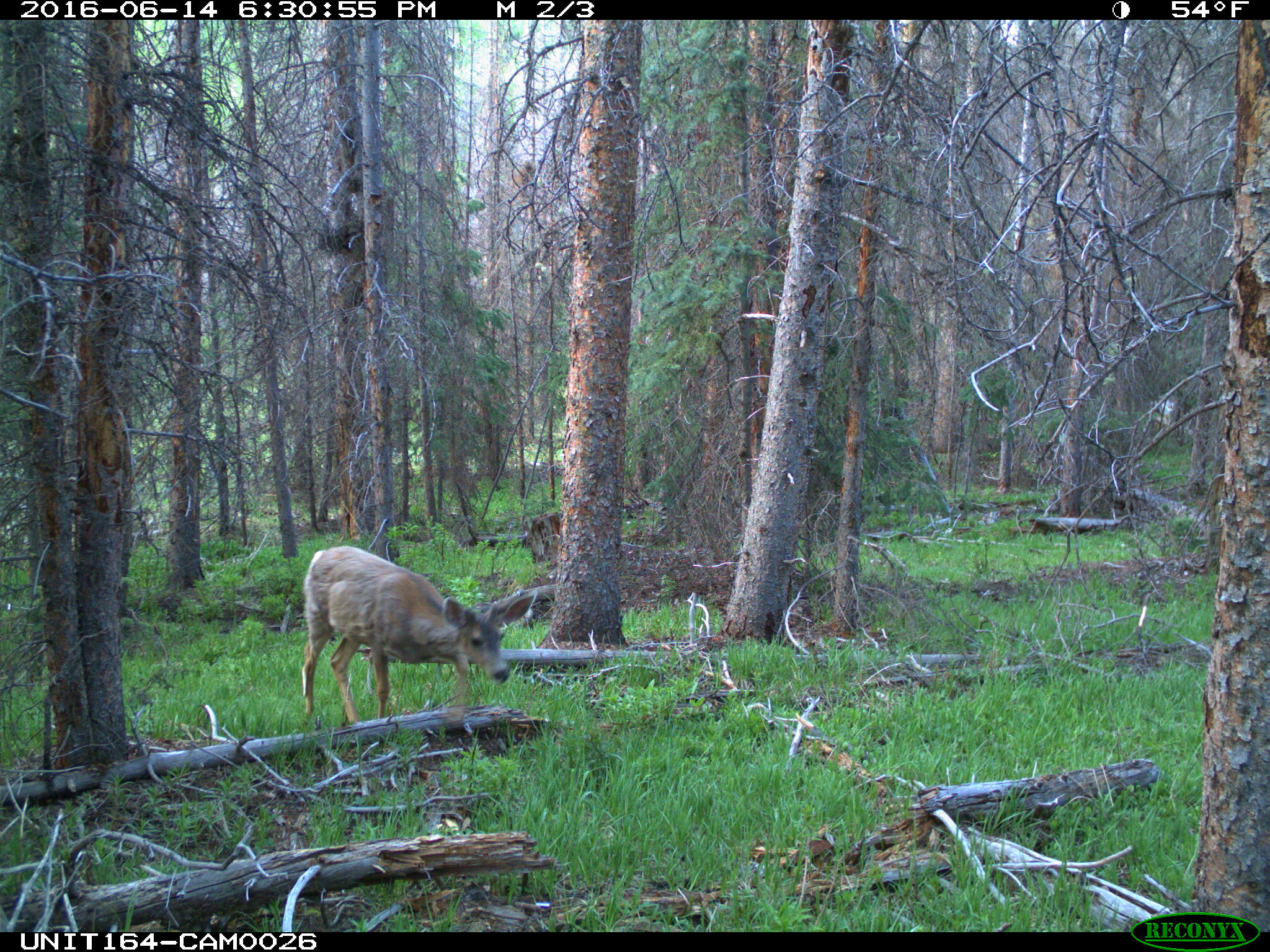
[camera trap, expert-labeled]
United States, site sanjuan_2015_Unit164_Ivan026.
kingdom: Animalia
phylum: Chordata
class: Mammalia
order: Artiodactyla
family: Cervidae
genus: Odocoileus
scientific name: Odocoileus hemionus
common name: mule deer